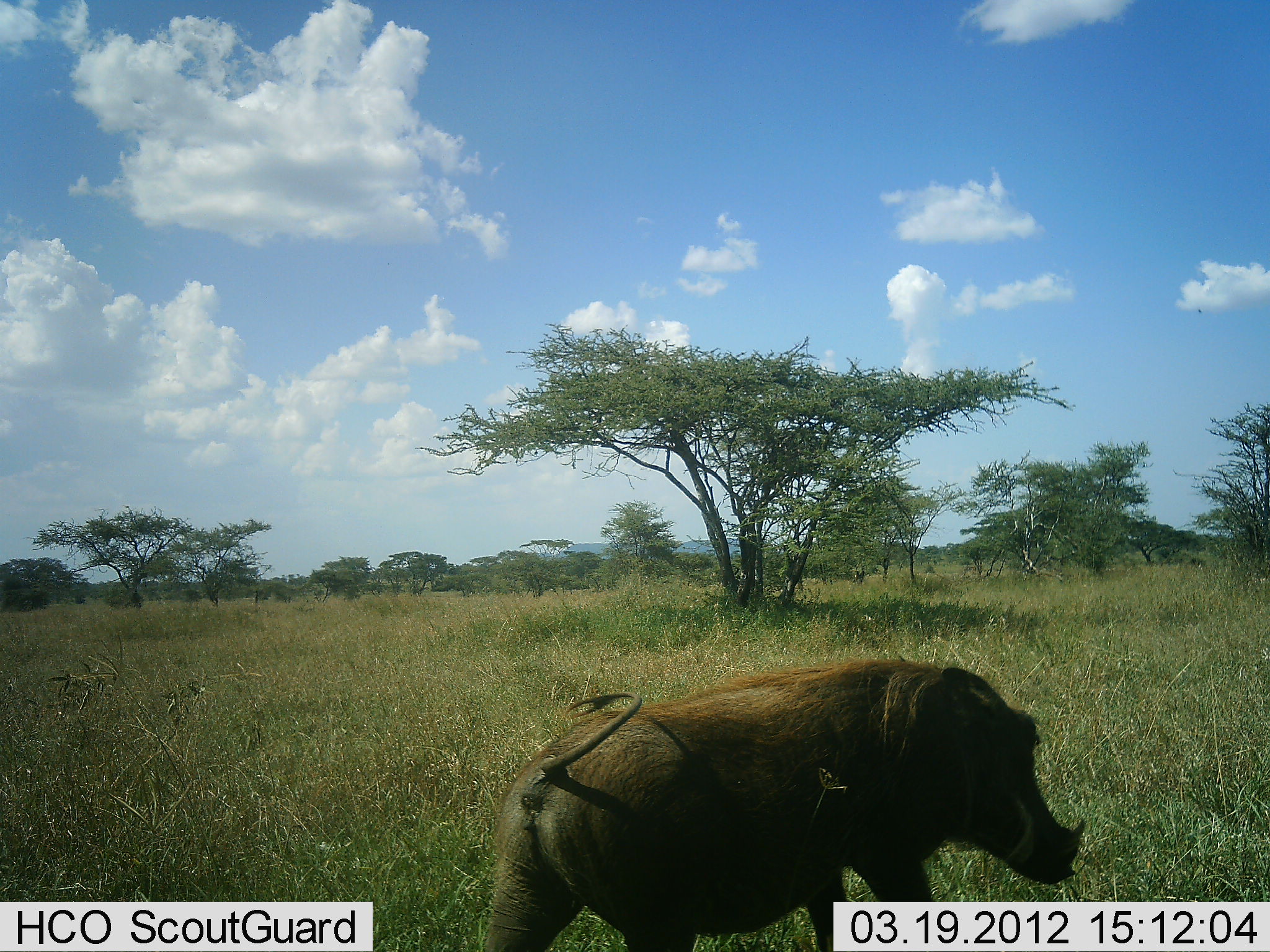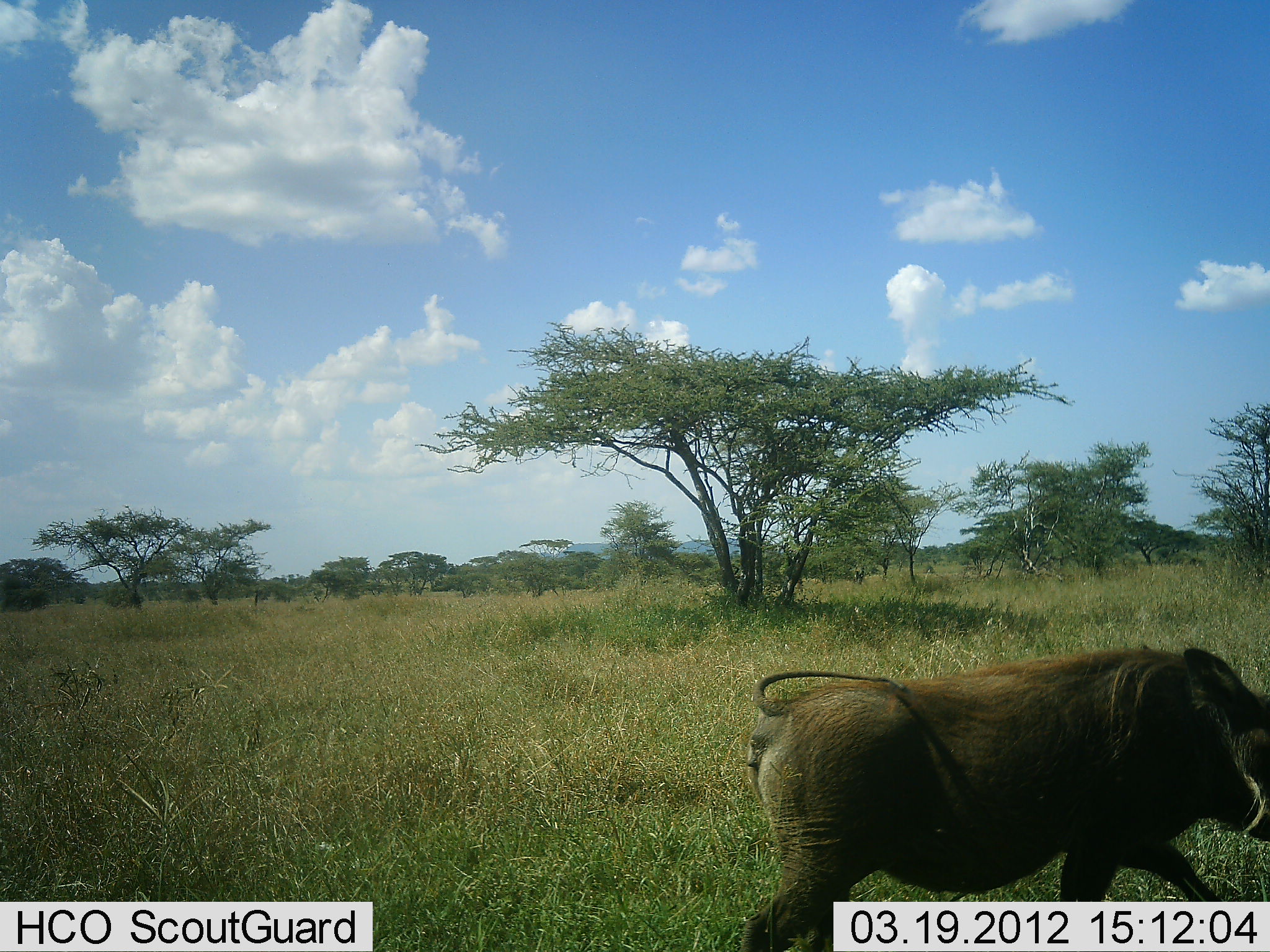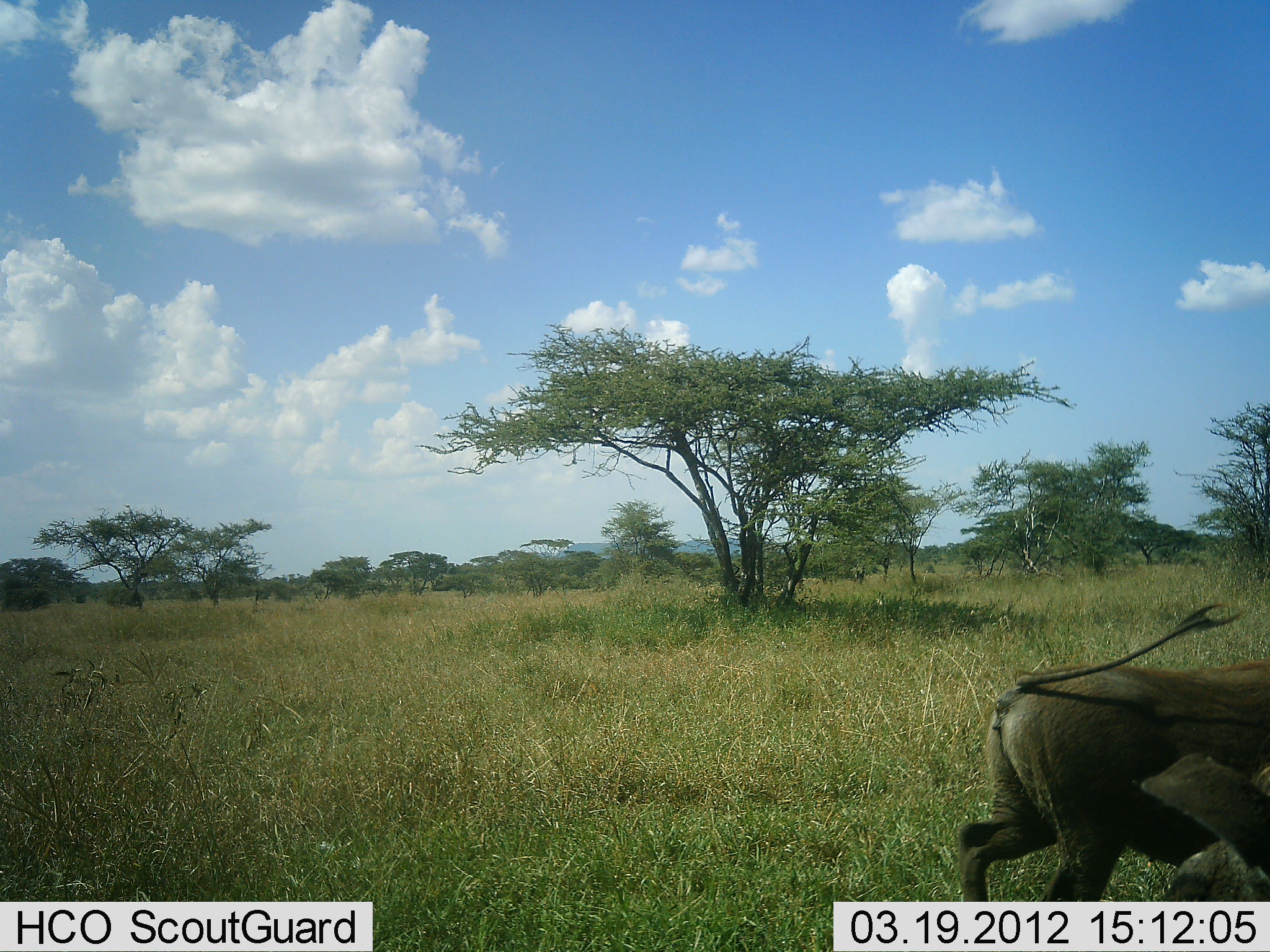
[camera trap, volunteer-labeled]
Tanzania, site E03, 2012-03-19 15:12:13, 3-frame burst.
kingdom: Animalia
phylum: Chordata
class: Mammalia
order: Artiodactyla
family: Suidae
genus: Phacochoerus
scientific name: Phacochoerus africanus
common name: warthog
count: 1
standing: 0%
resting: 0%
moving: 100%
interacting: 0%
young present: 0%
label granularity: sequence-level